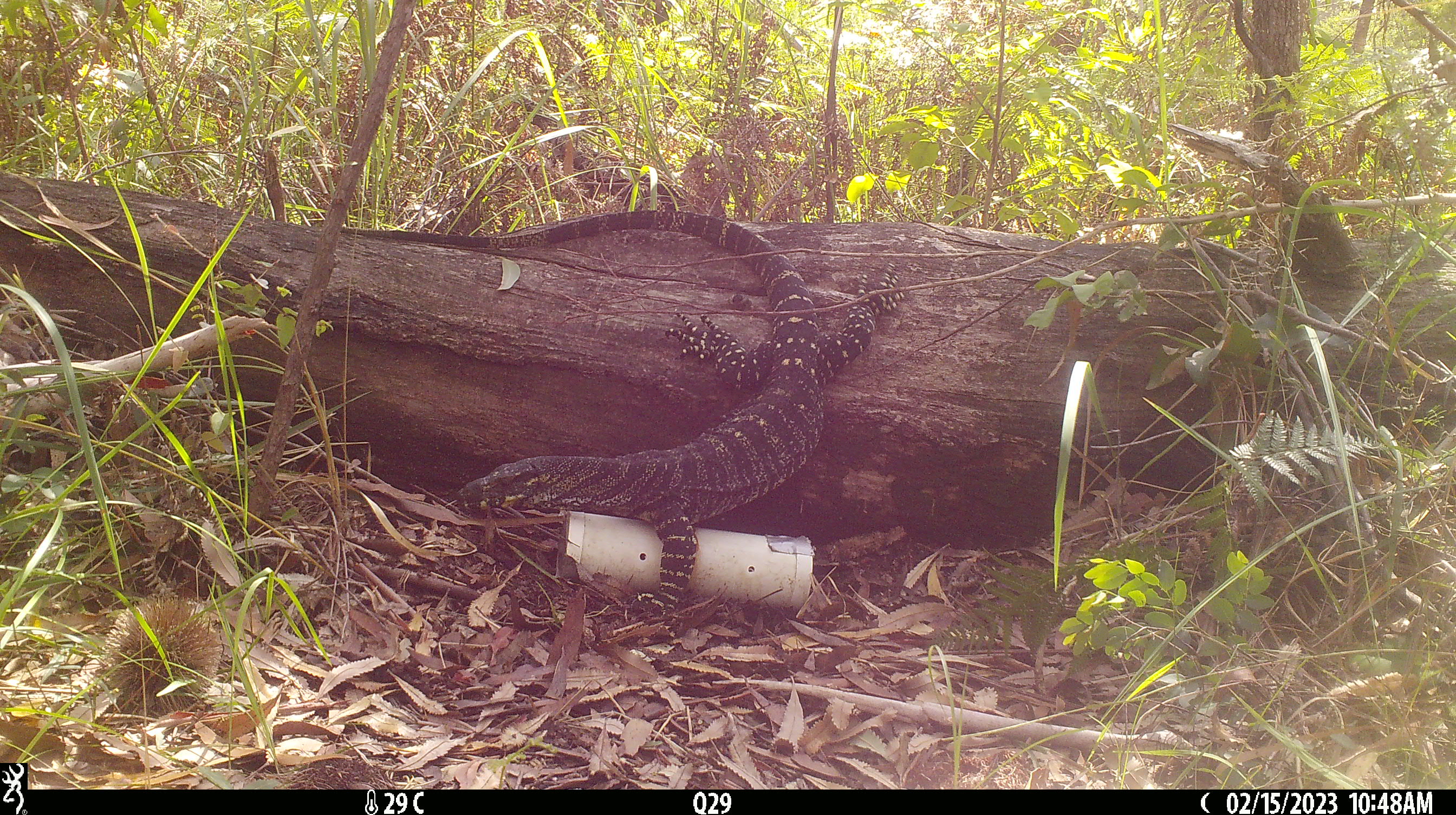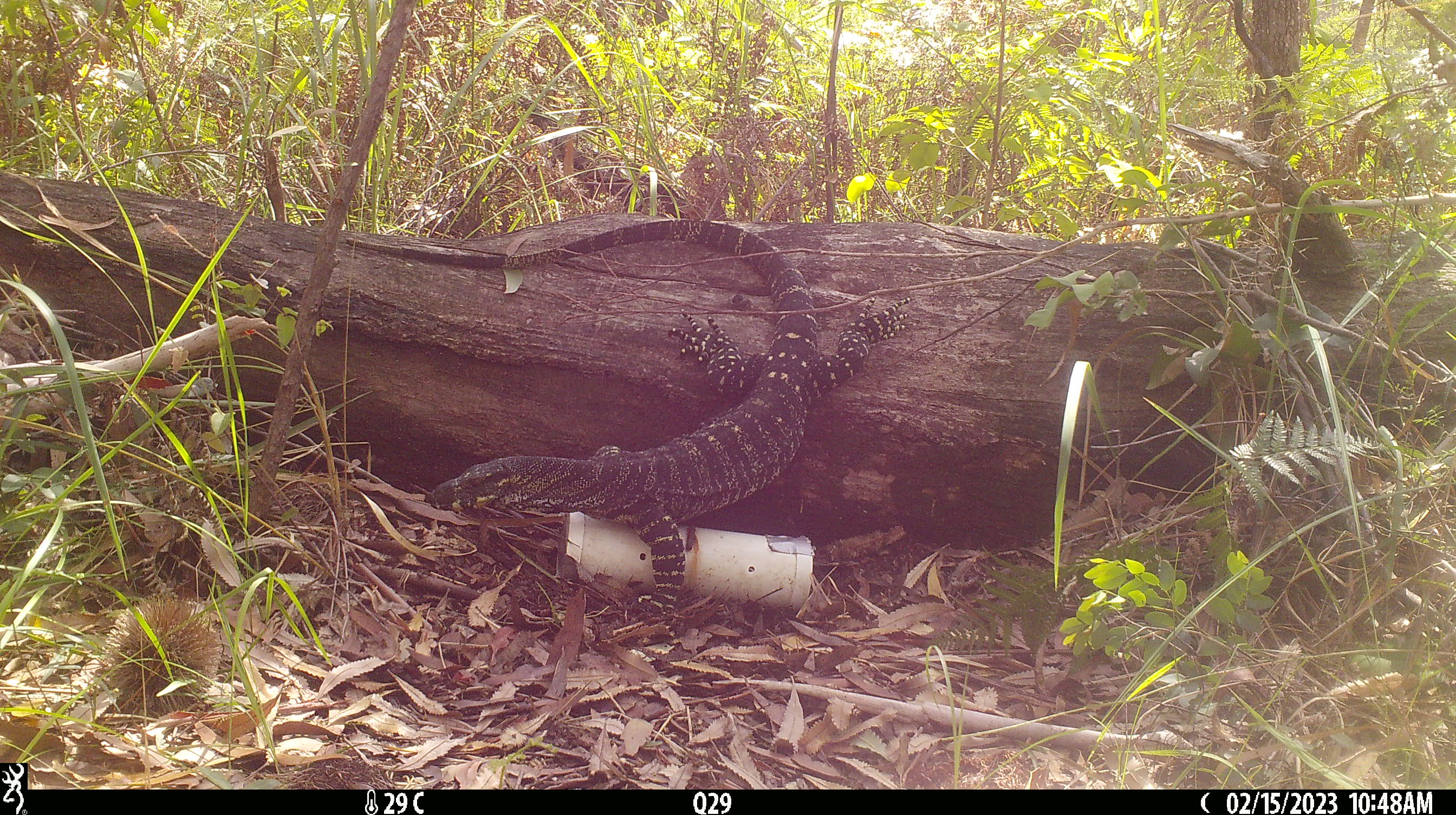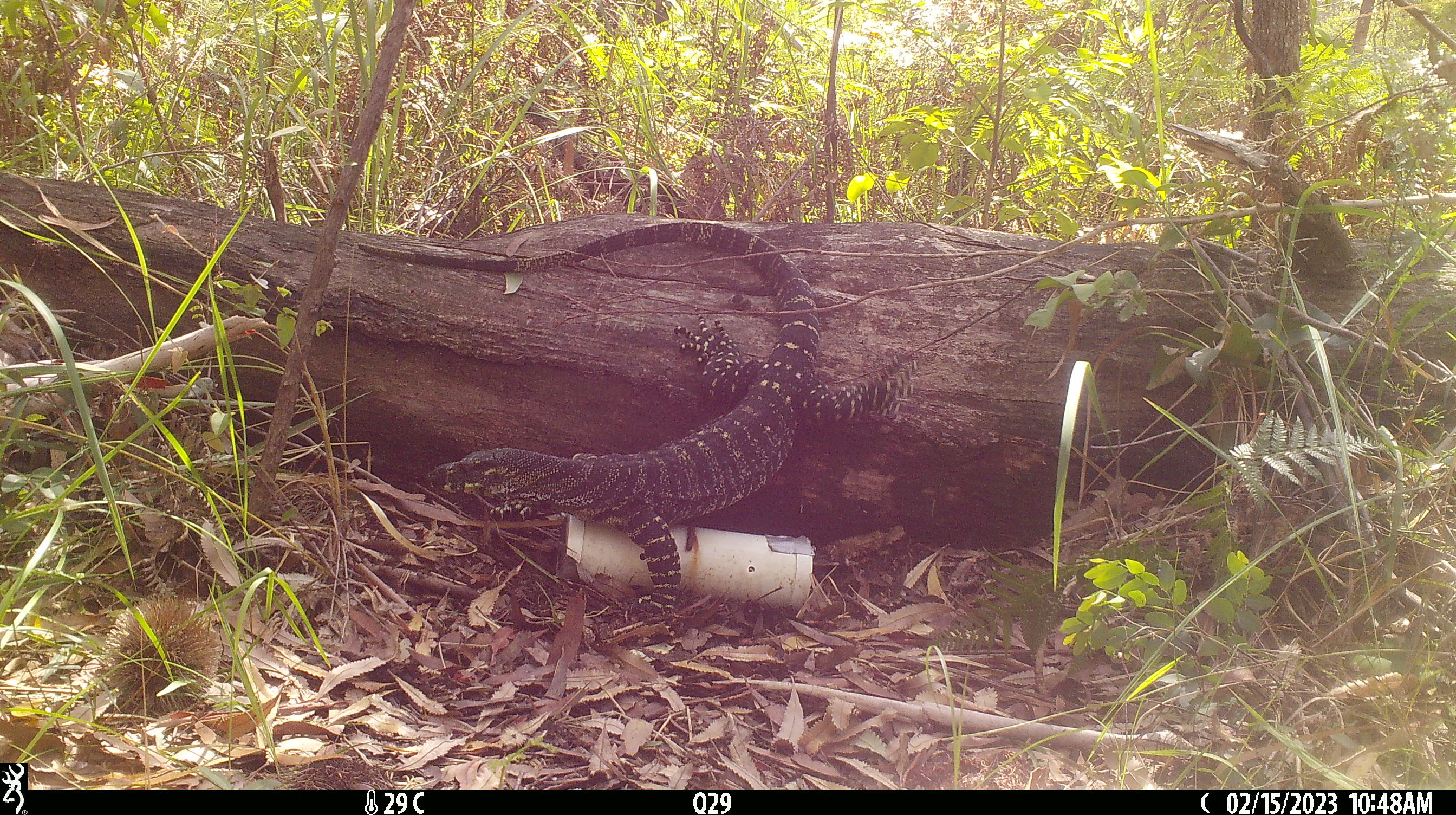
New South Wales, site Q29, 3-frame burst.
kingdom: Animalia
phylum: Chordata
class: Reptilia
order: Squamata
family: Varanidae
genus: Varanus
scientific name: Varanus varius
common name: lace monitor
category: goanna